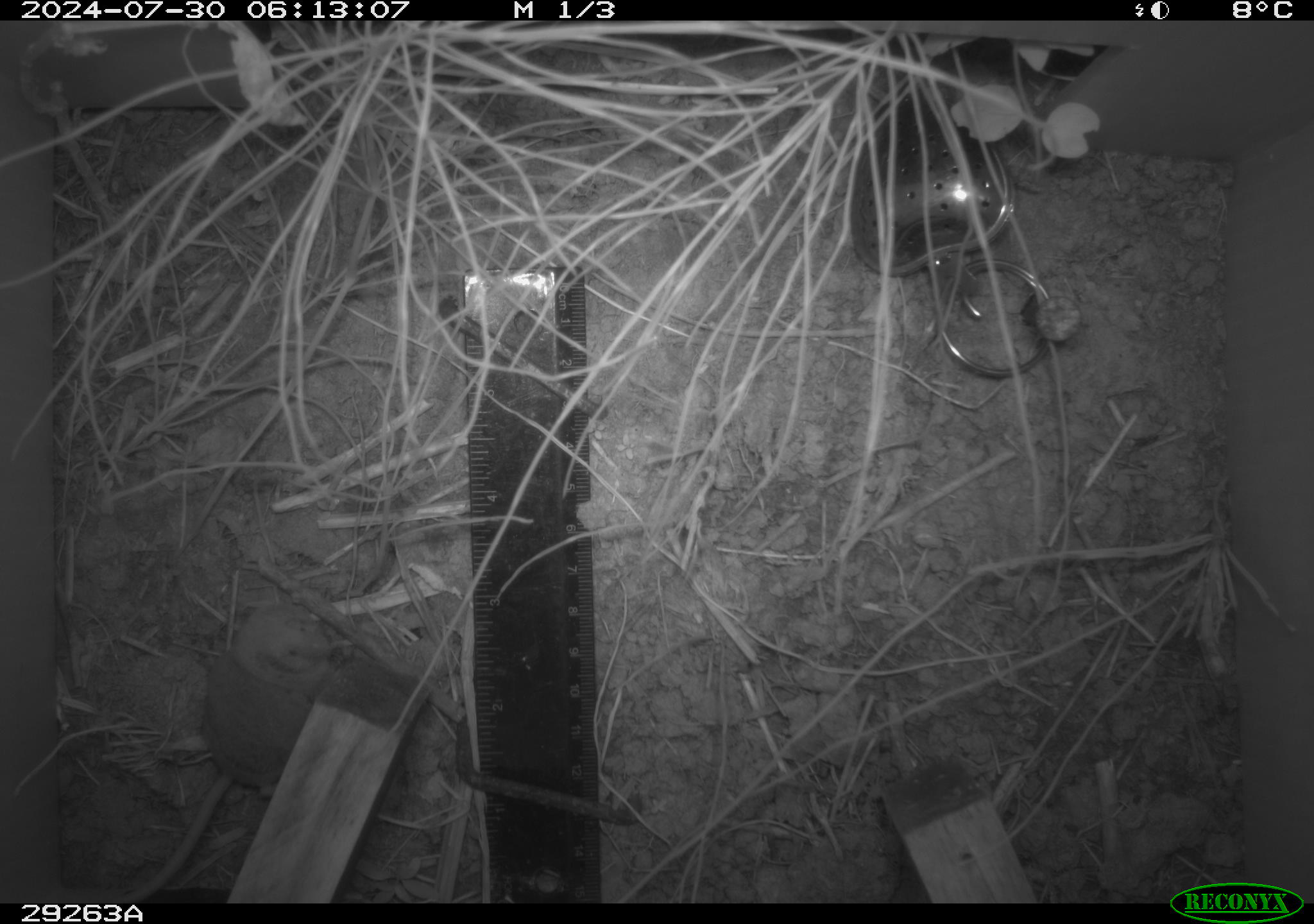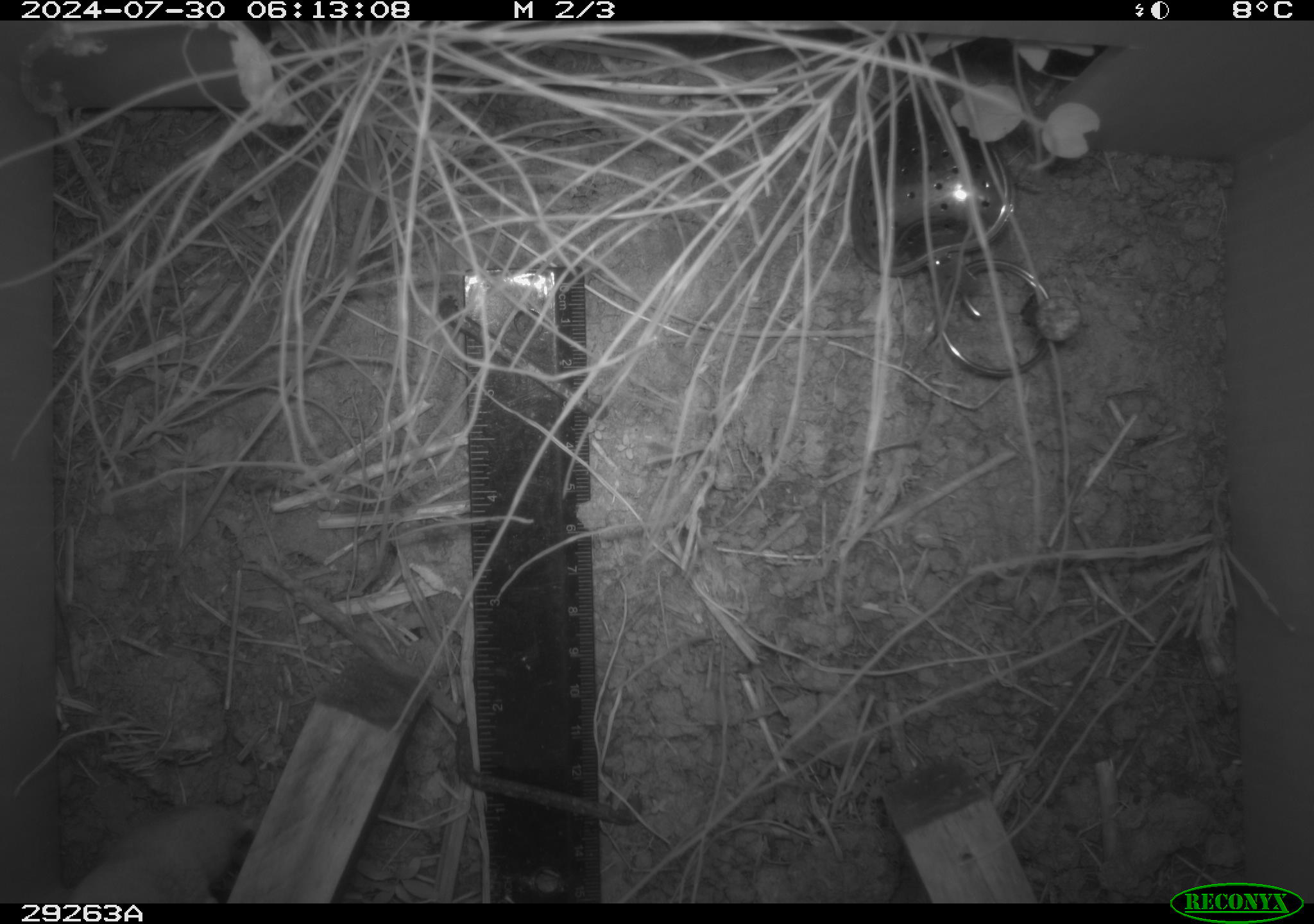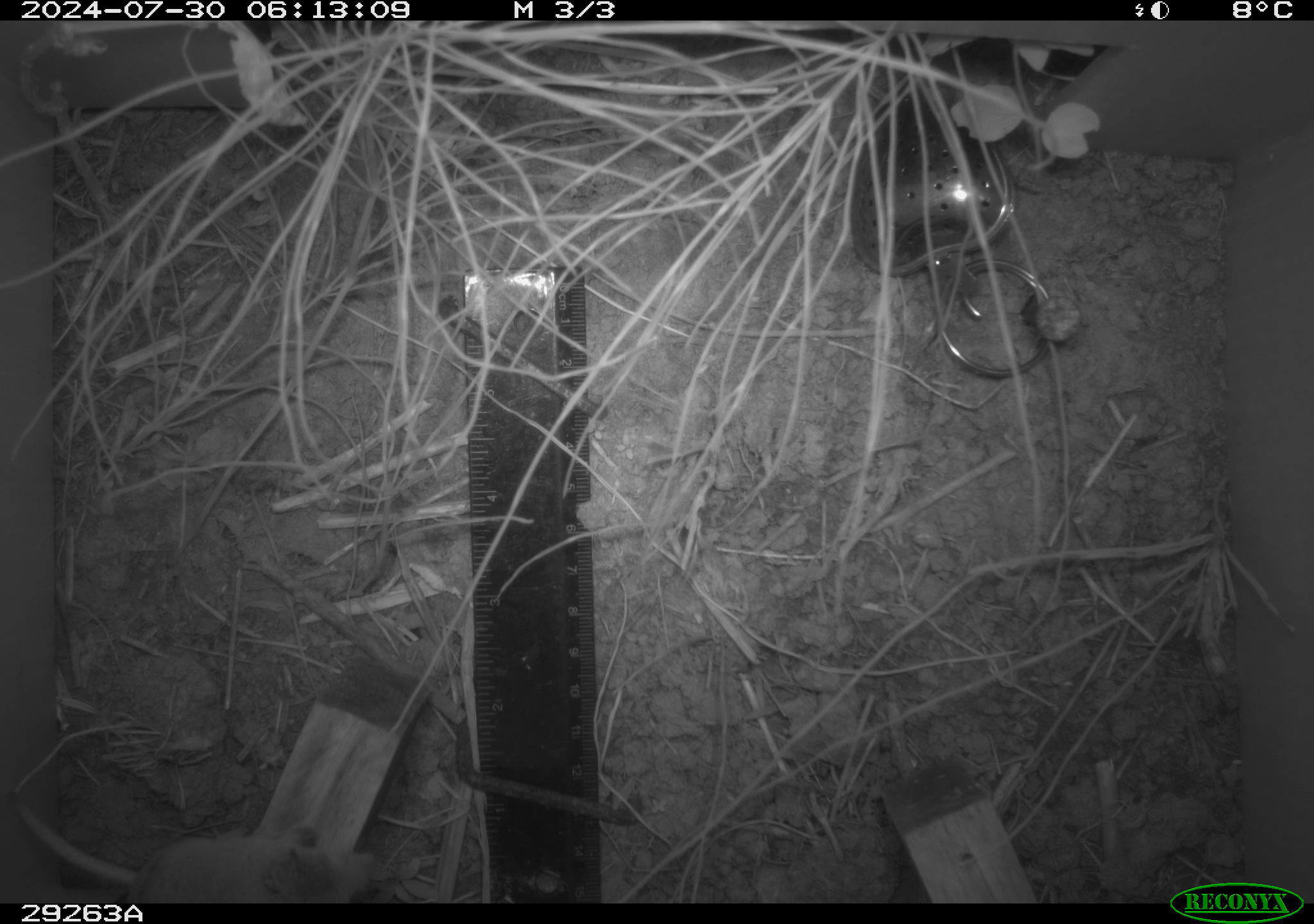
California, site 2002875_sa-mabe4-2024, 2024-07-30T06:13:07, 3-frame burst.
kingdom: Animalia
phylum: Chordata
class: Mammalia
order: Eulipotyphla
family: Soricidae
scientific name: Soricidae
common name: shrews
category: soricidae family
Soricidae family (shrews) (Soricidae).